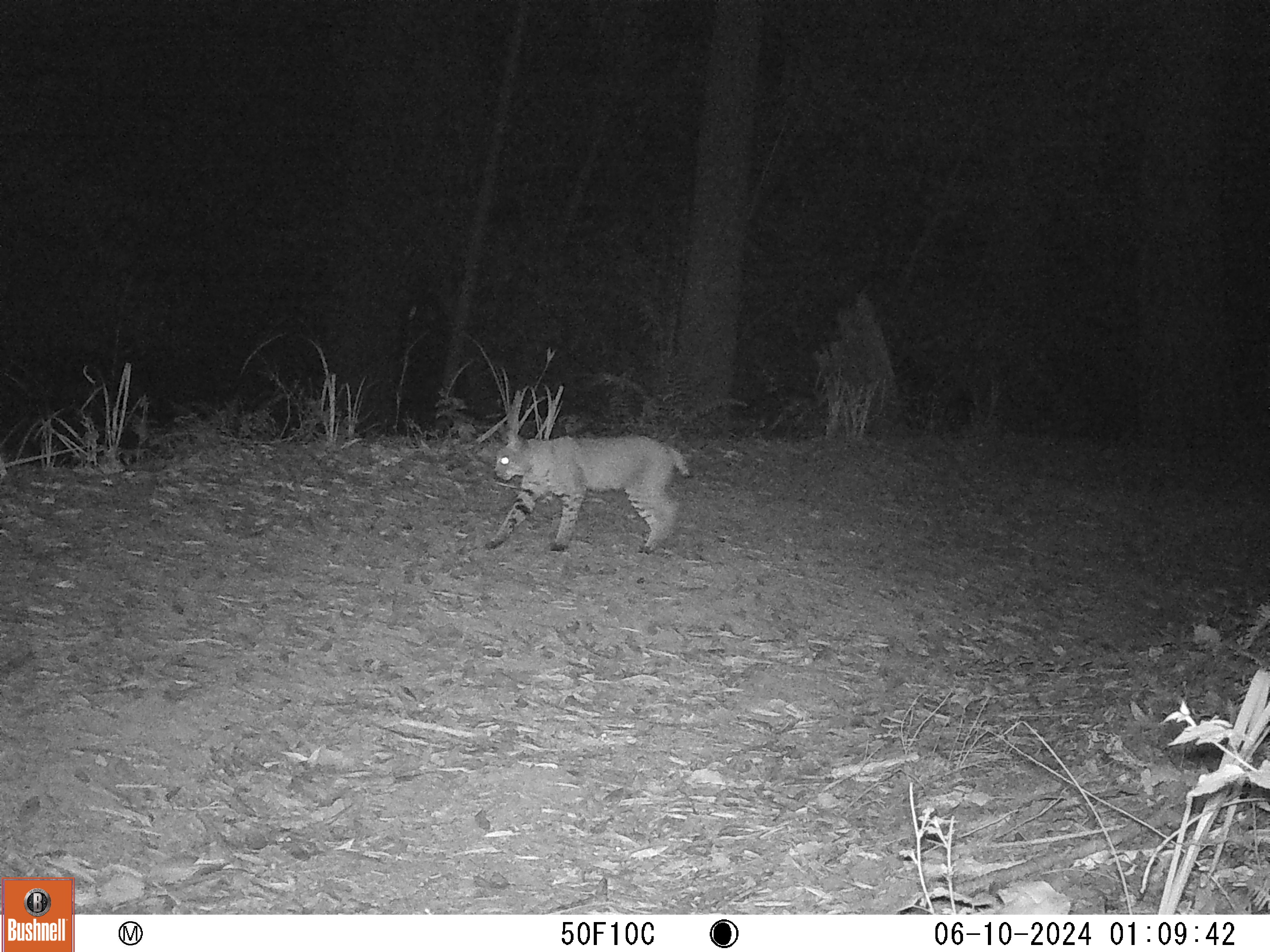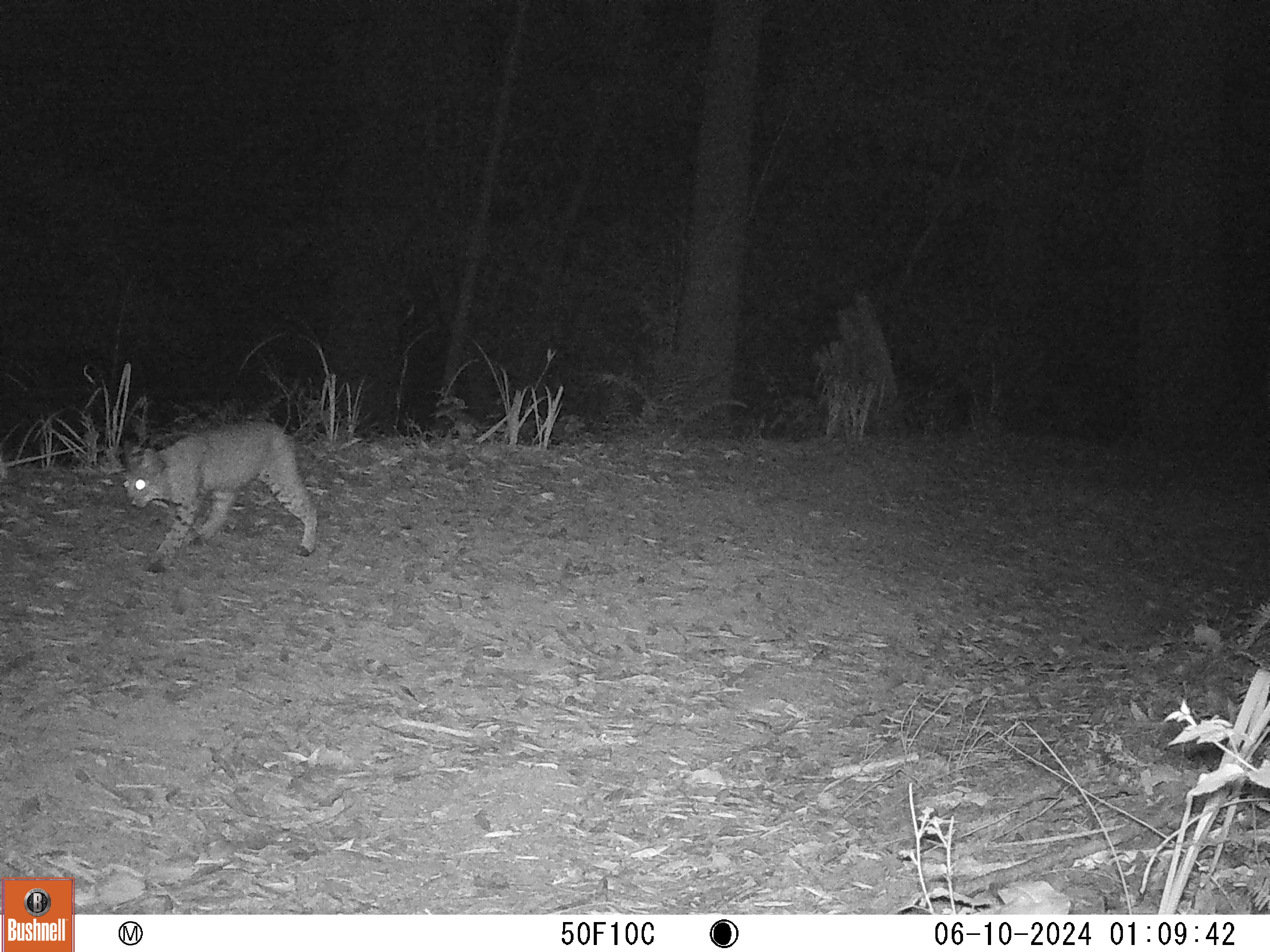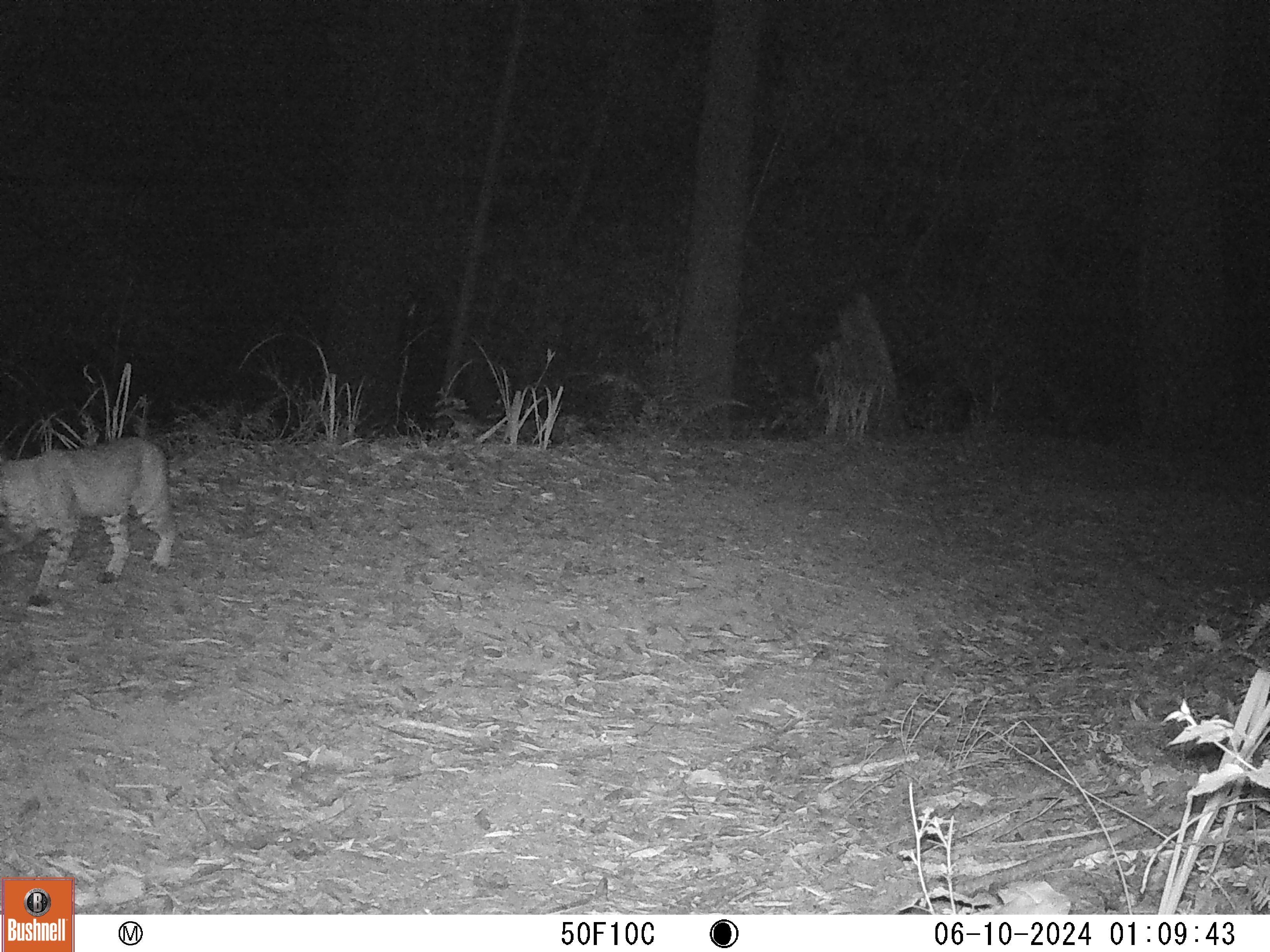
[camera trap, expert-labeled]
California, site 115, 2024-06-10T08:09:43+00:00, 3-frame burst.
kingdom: Animalia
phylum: Chordata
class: Mammalia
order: Carnivora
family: Felidae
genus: Lynx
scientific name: Lynx rufus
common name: bobcat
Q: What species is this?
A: Bobcat (Lynx rufus).